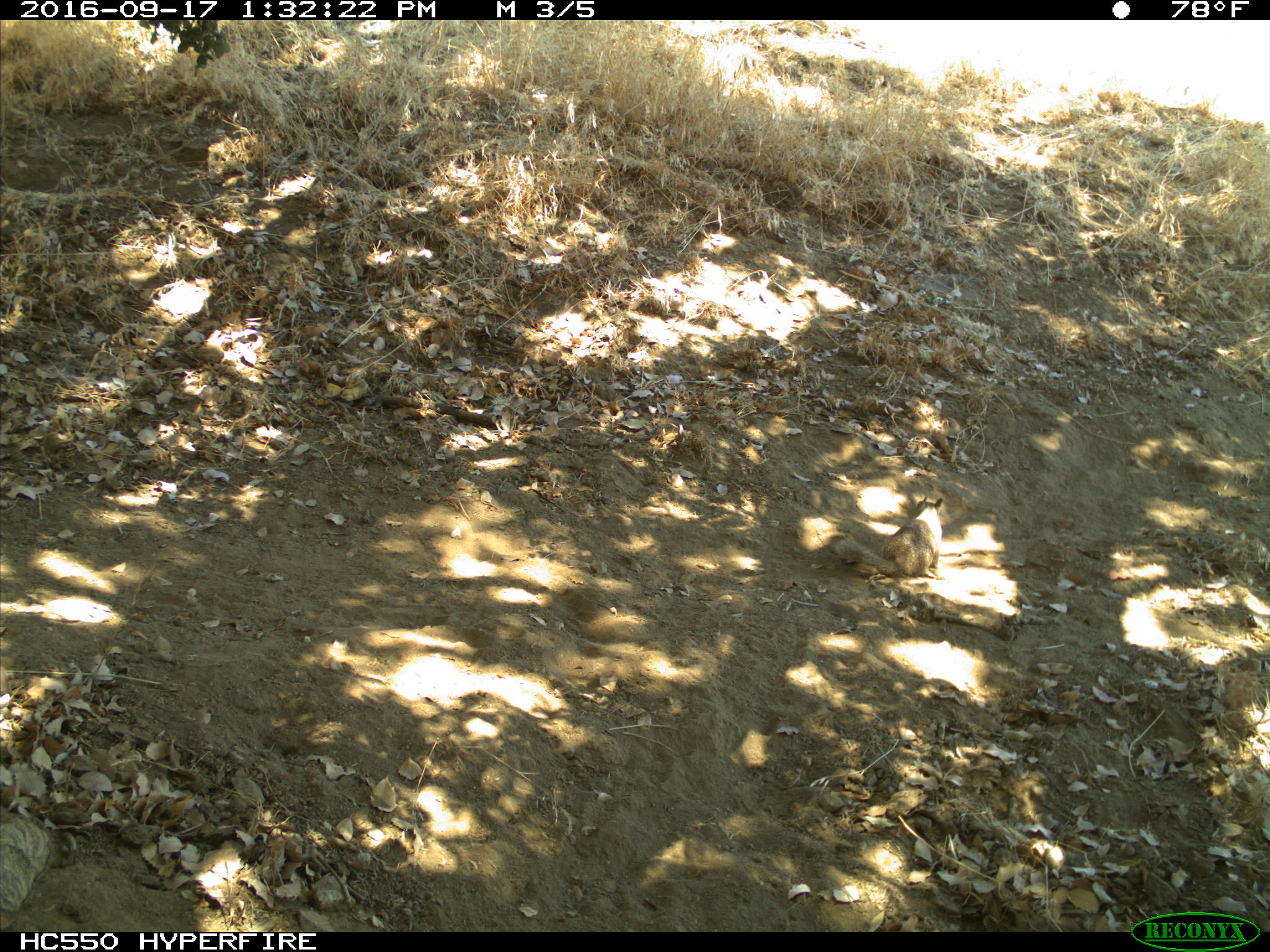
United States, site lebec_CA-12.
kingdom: Animalia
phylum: Chordata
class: Mammalia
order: Rodentia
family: Sciuridae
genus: Otospermophilus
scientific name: Otospermophilus beecheyi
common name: california ground squirrel